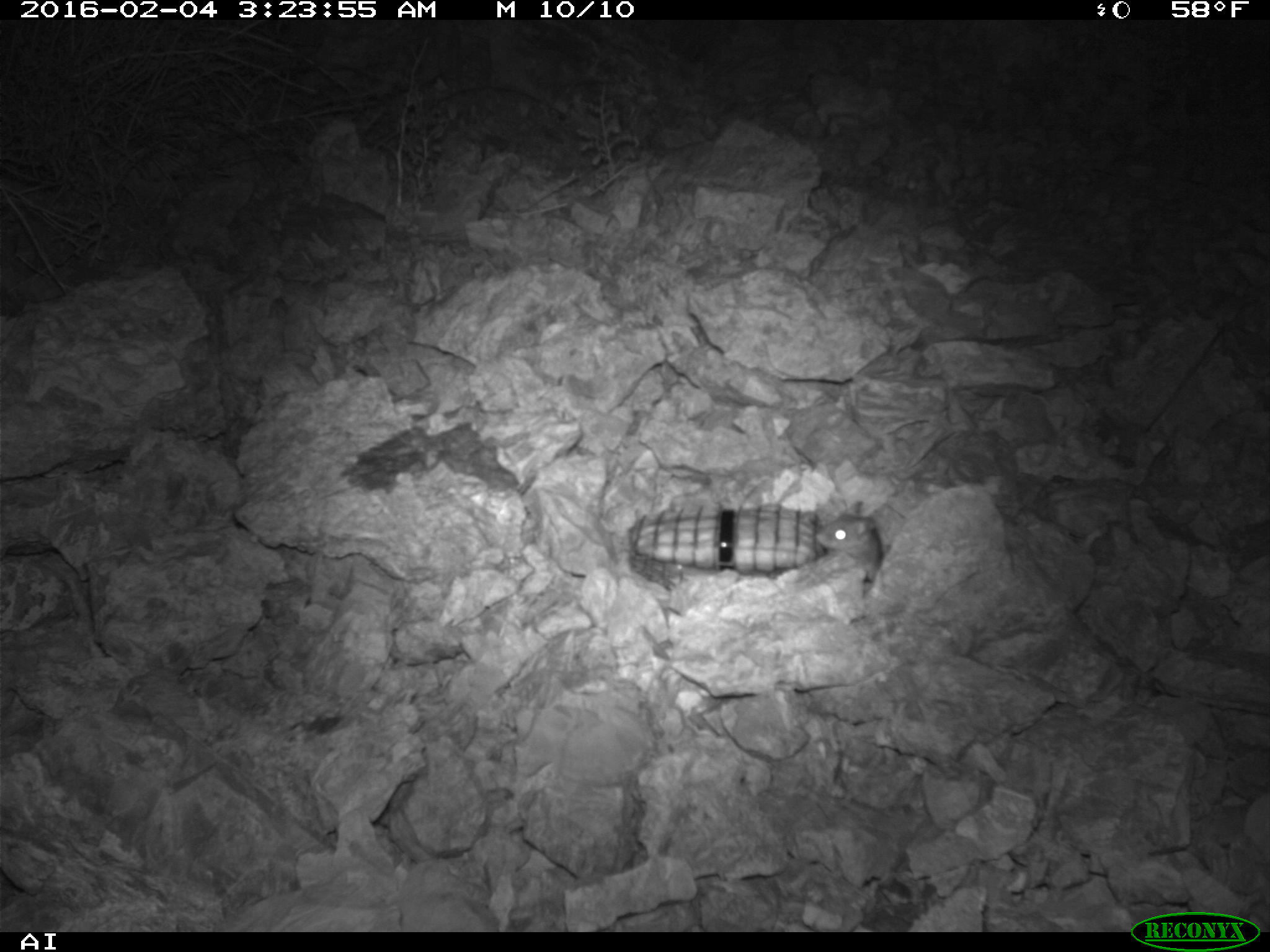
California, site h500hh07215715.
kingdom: Animalia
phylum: Chordata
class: Mammalia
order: Rodentia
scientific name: Rodentia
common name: rodent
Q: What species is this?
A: Rodent (Rodentia).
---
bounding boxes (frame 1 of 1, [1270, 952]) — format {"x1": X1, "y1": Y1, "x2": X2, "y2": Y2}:
rodent: {"x1": 814, "y1": 500, "x2": 891, "y2": 581}